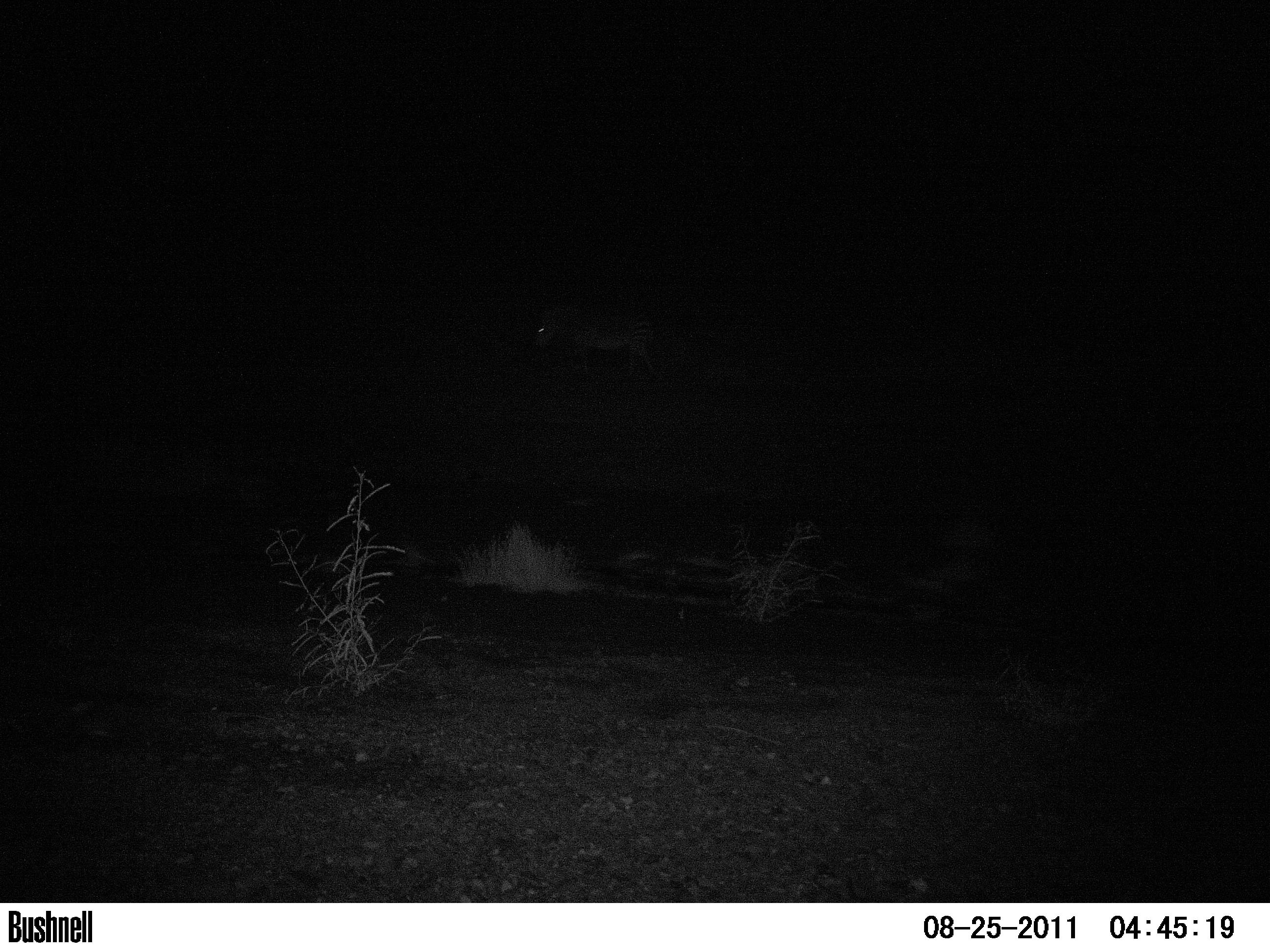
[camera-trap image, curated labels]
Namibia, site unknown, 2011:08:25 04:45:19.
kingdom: Animalia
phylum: Chordata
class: Mammalia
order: Perissodactyla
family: Equidae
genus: Equus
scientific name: Equus zebra hartmannae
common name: hartmann's mountain zebra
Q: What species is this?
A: Equus zebra hartmannae (hartmann's mountain zebra).